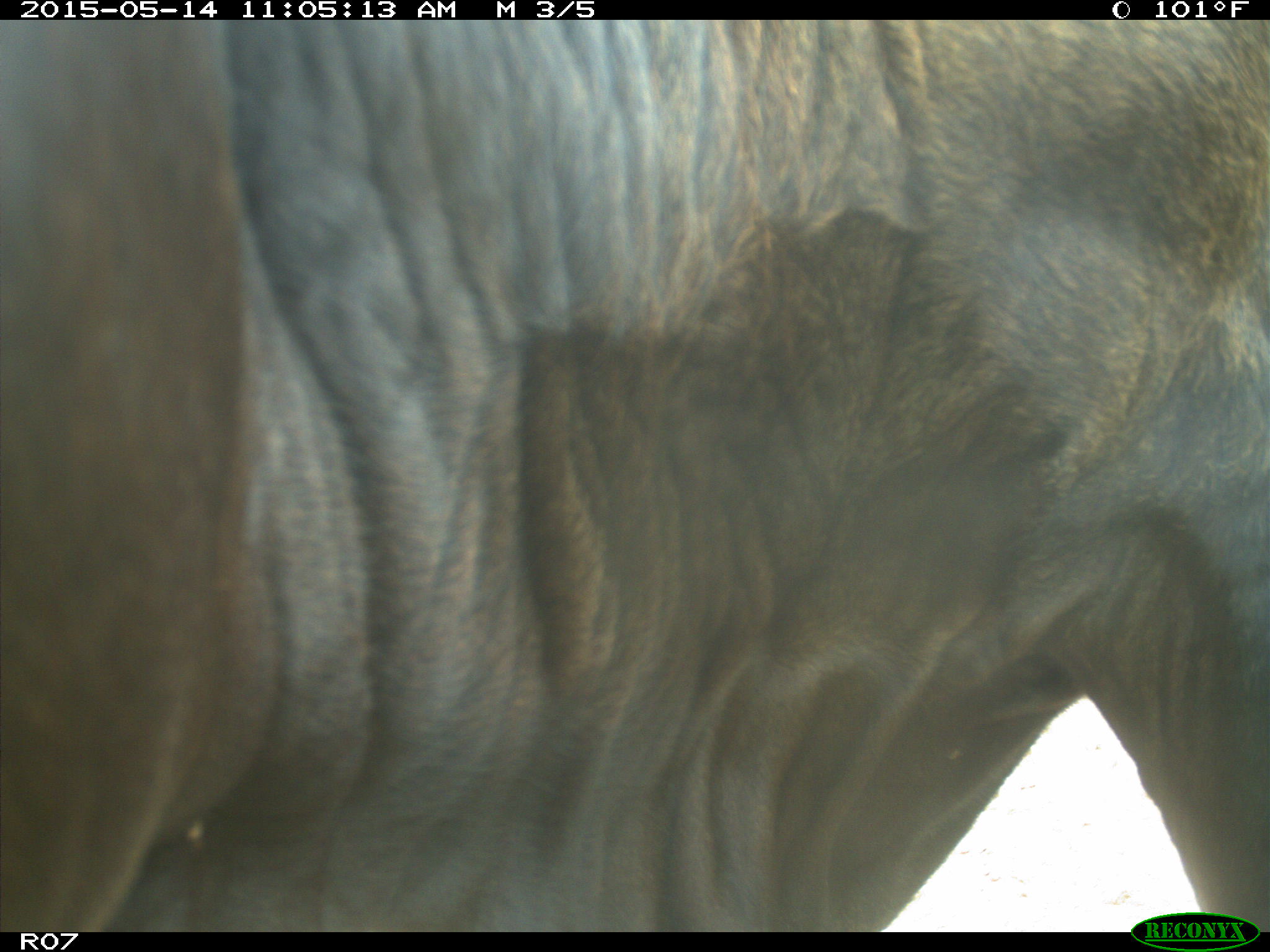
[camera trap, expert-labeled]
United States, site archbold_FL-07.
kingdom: Animalia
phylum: Chordata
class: Mammalia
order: Artiodactyla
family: Bovidae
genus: Bos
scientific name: Bos taurus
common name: domestic cow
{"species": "Bos taurus (domestic cow)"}